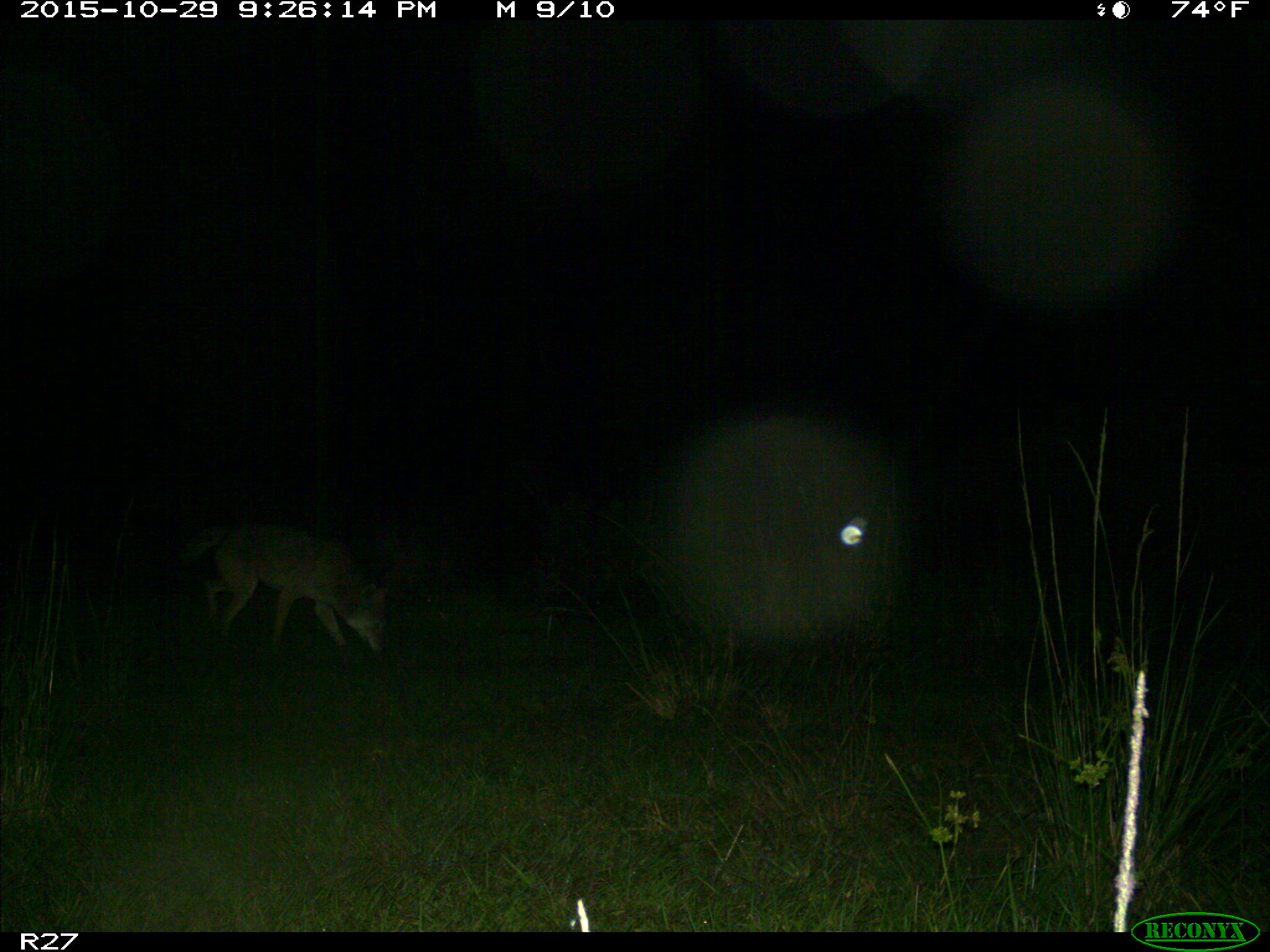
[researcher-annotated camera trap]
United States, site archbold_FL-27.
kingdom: Animalia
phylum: Chordata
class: Mammalia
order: Carnivora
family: Canidae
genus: Canis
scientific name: Canis latrans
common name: coyote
Canis latrans (coyote).